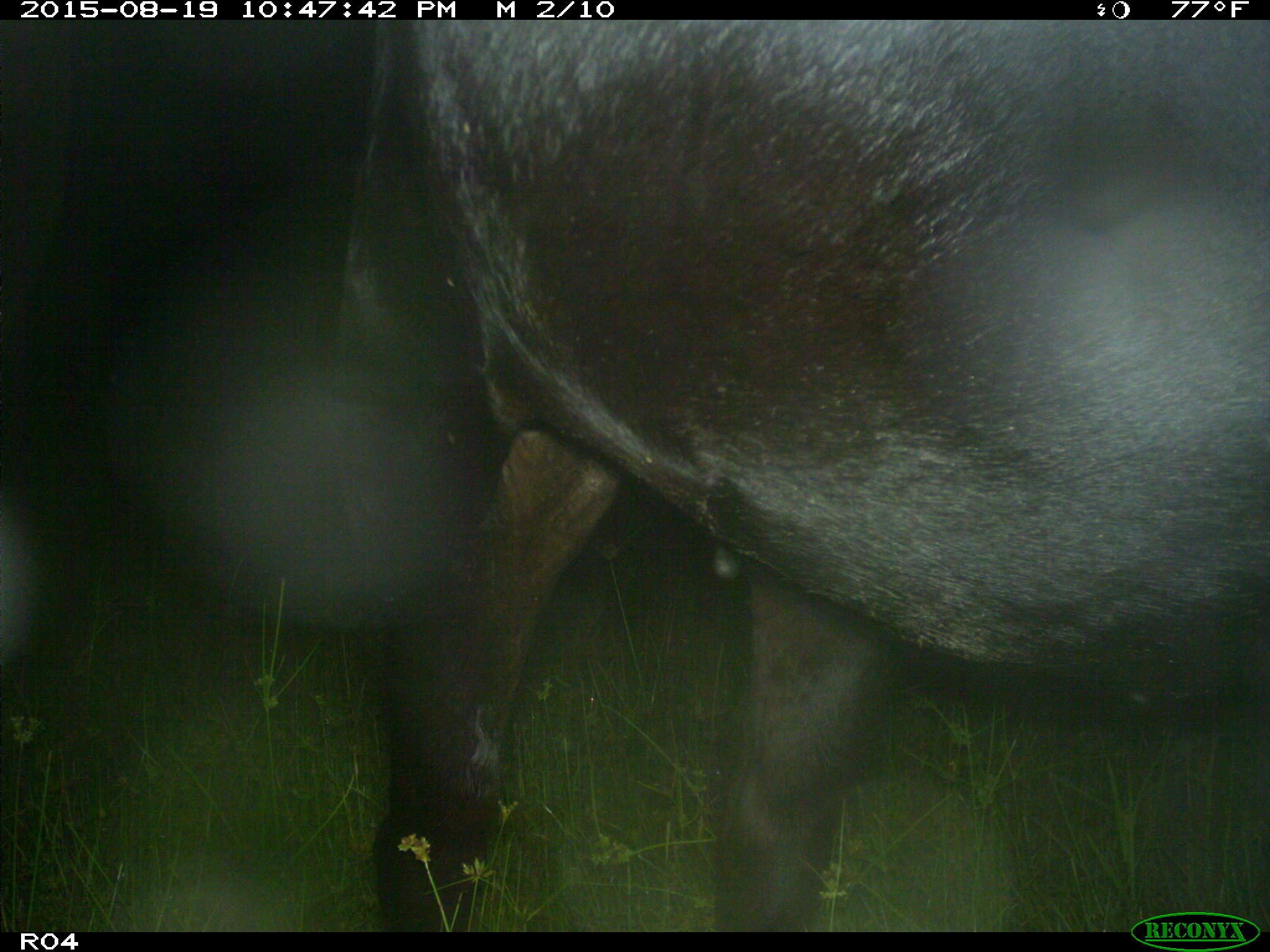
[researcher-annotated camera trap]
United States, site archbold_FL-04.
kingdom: Animalia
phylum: Chordata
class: Mammalia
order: Artiodactyla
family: Bovidae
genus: Bos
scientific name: Bos taurus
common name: domestic cow